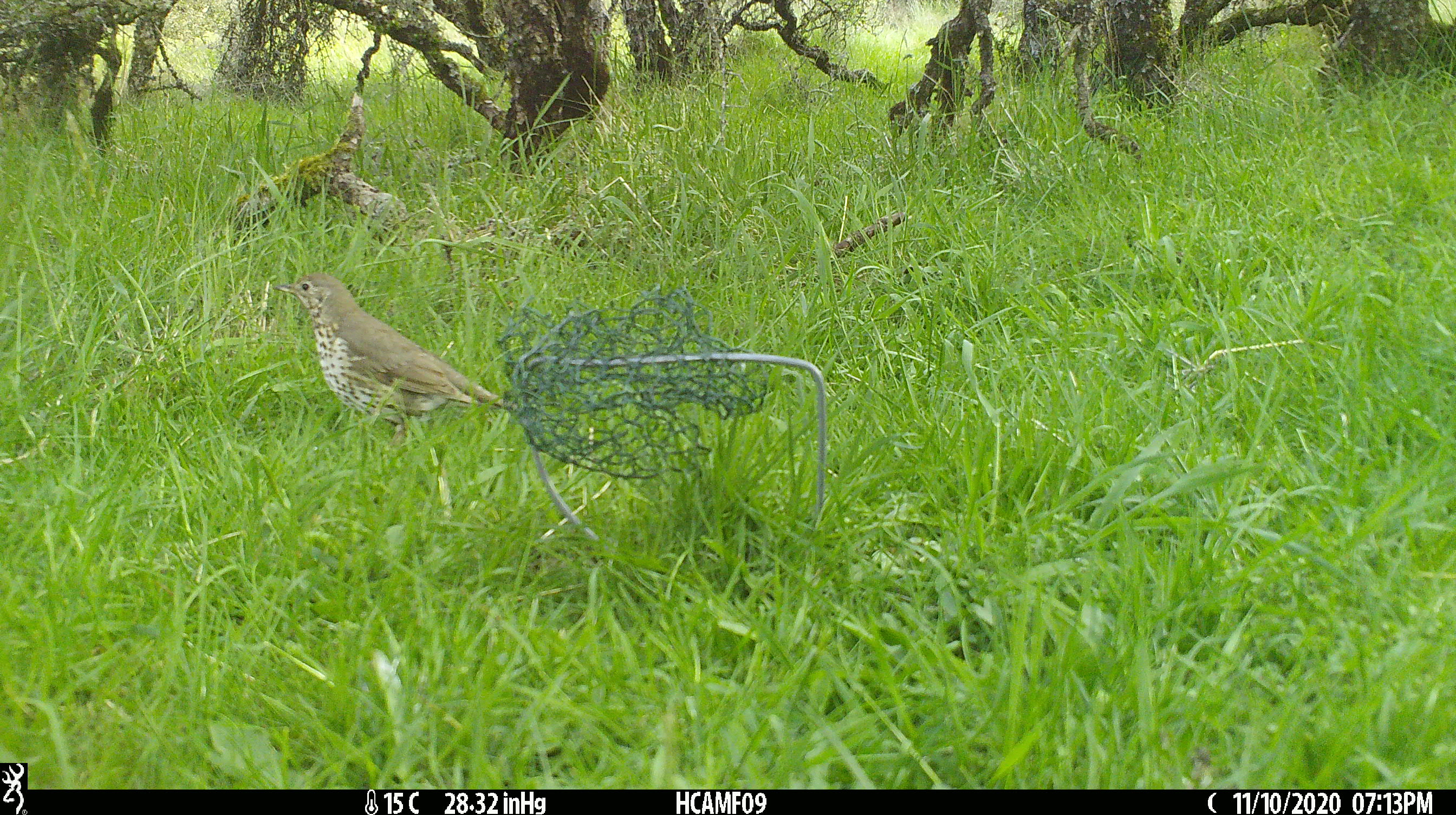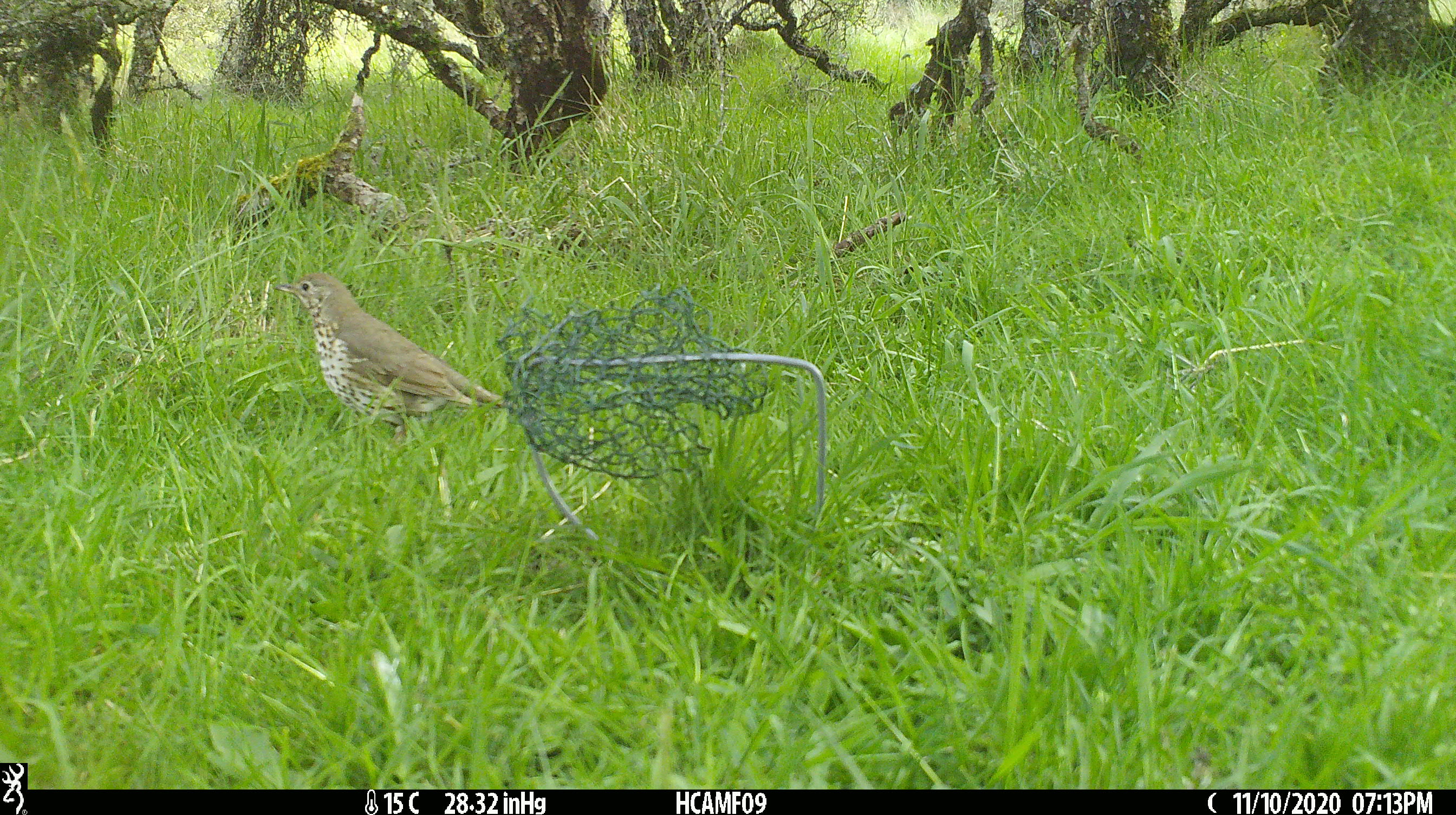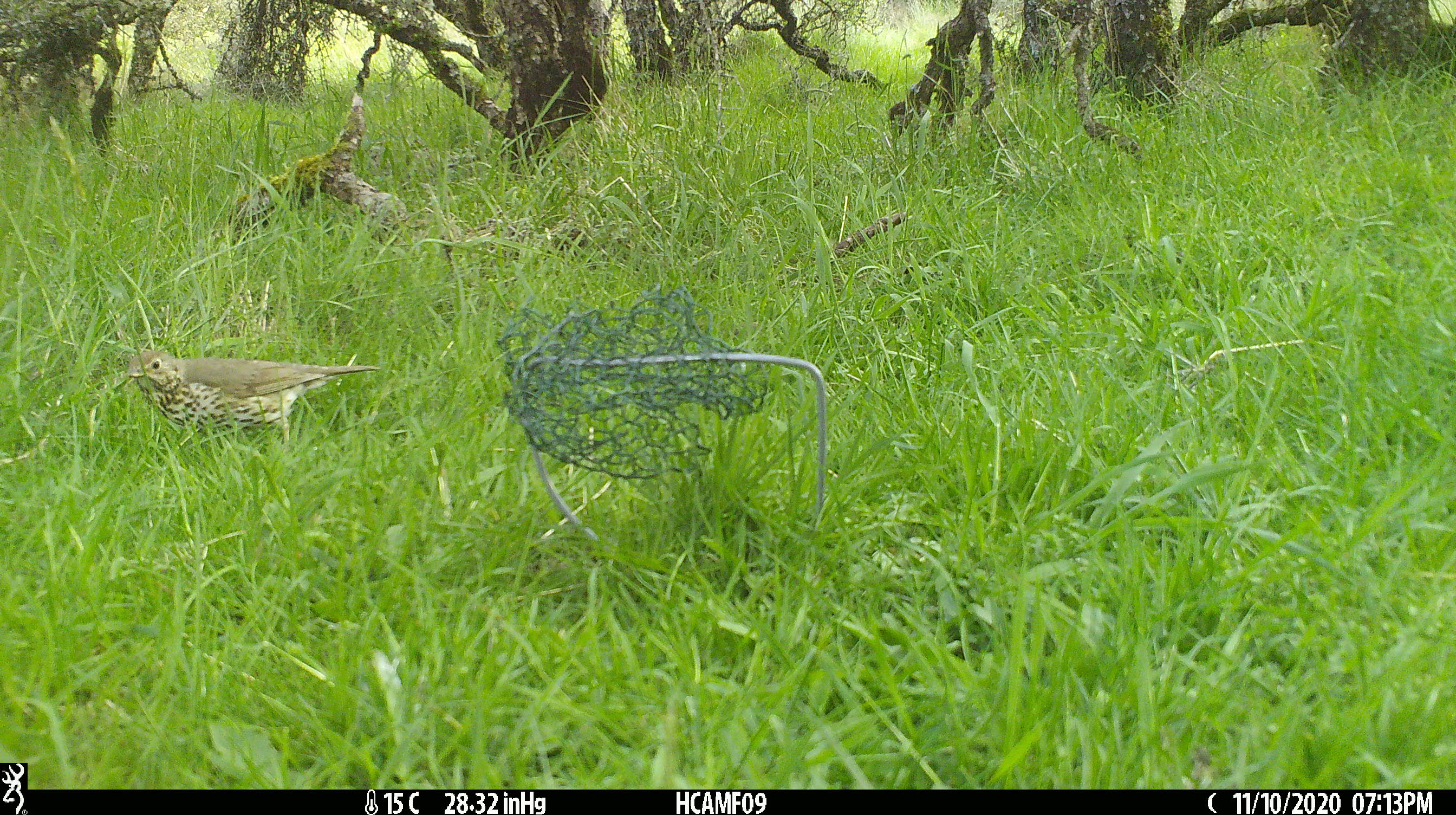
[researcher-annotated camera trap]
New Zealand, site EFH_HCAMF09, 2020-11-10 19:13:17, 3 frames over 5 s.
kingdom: Animalia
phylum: Chordata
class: Aves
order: Passeriformes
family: Turdidae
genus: Turdus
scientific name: Turdus philomelos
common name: song thrush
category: thrush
Thrush (song thrush) (Turdus philomelos).